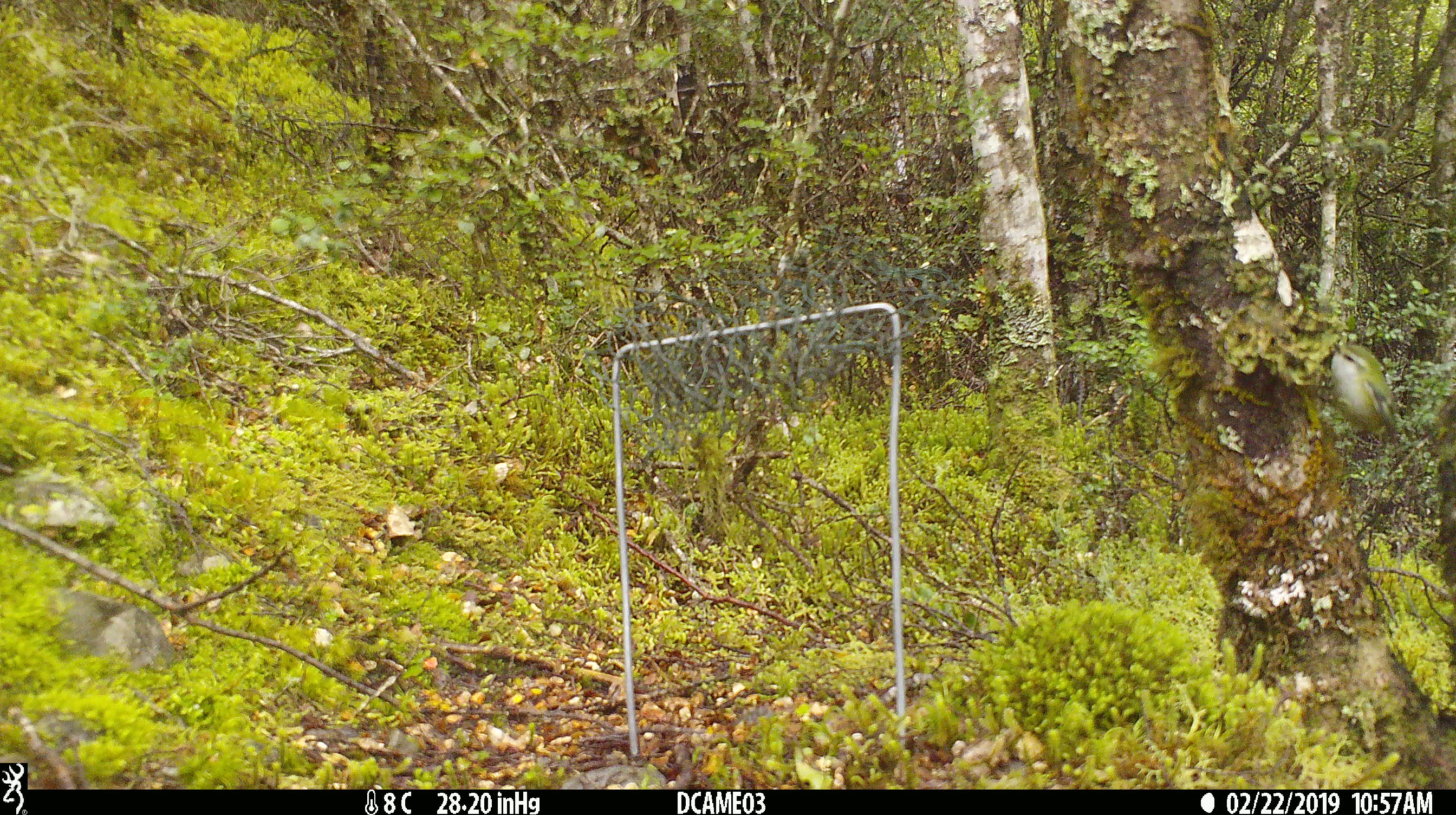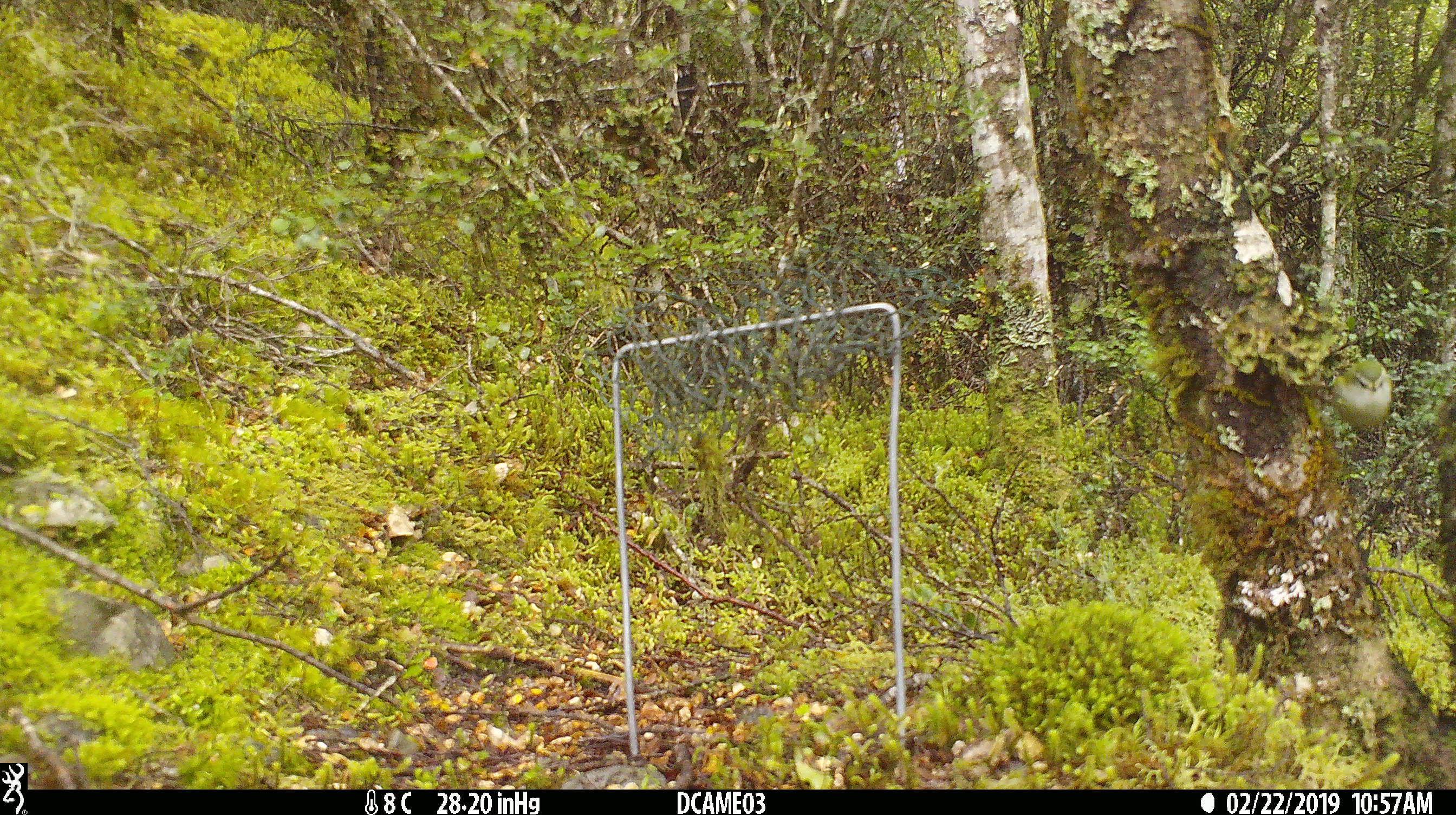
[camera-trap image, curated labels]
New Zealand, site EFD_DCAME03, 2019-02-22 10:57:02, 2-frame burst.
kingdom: Animalia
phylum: Chordata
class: Aves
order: Passeriformes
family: Acanthisittidae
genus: Acanthisitta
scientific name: Acanthisitta chloris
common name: rifleman